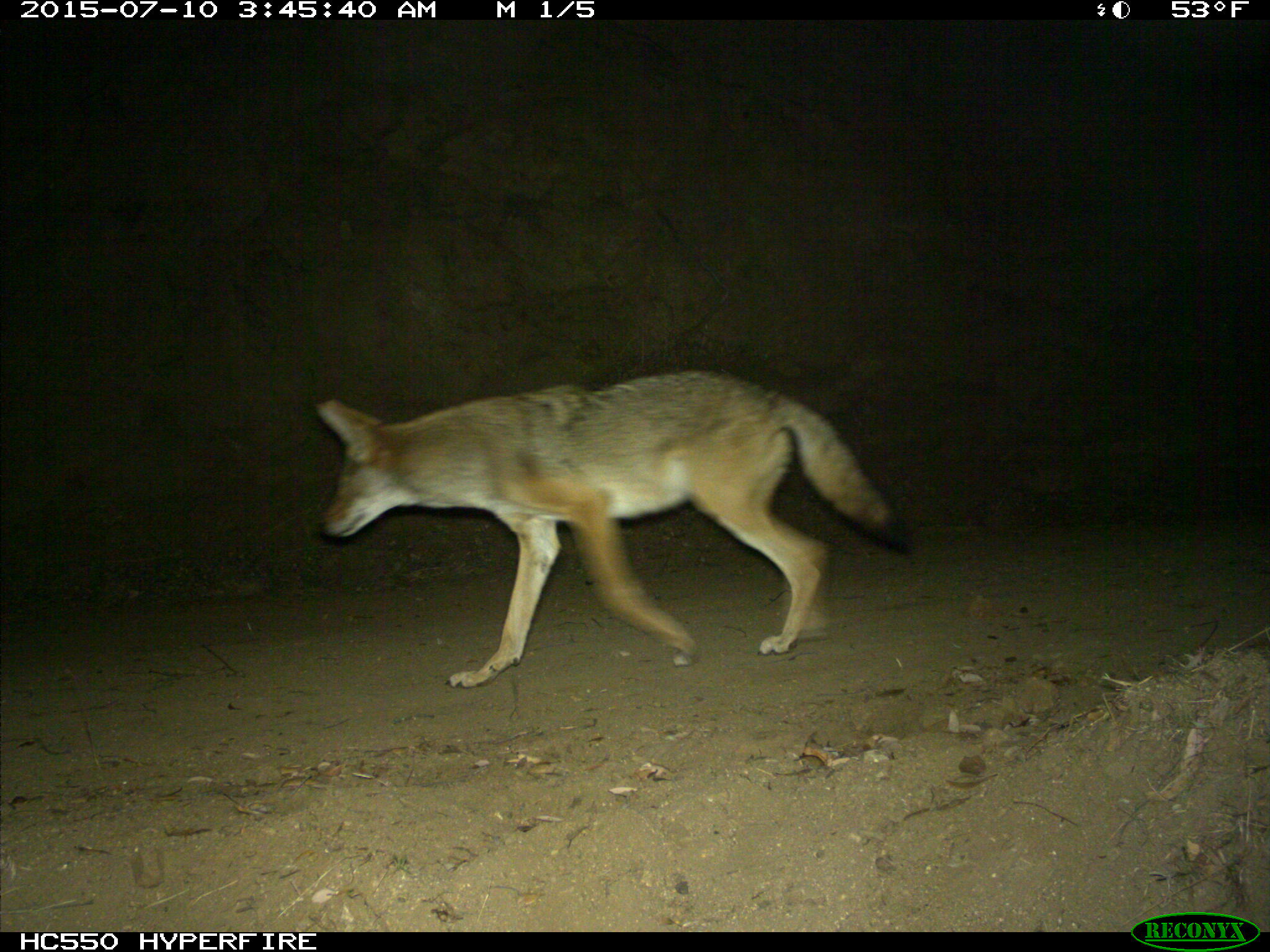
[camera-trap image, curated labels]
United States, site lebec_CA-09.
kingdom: Animalia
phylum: Chordata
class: Mammalia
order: Carnivora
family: Canidae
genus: Canis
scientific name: Canis latrans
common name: coyote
Canis latrans (coyote).